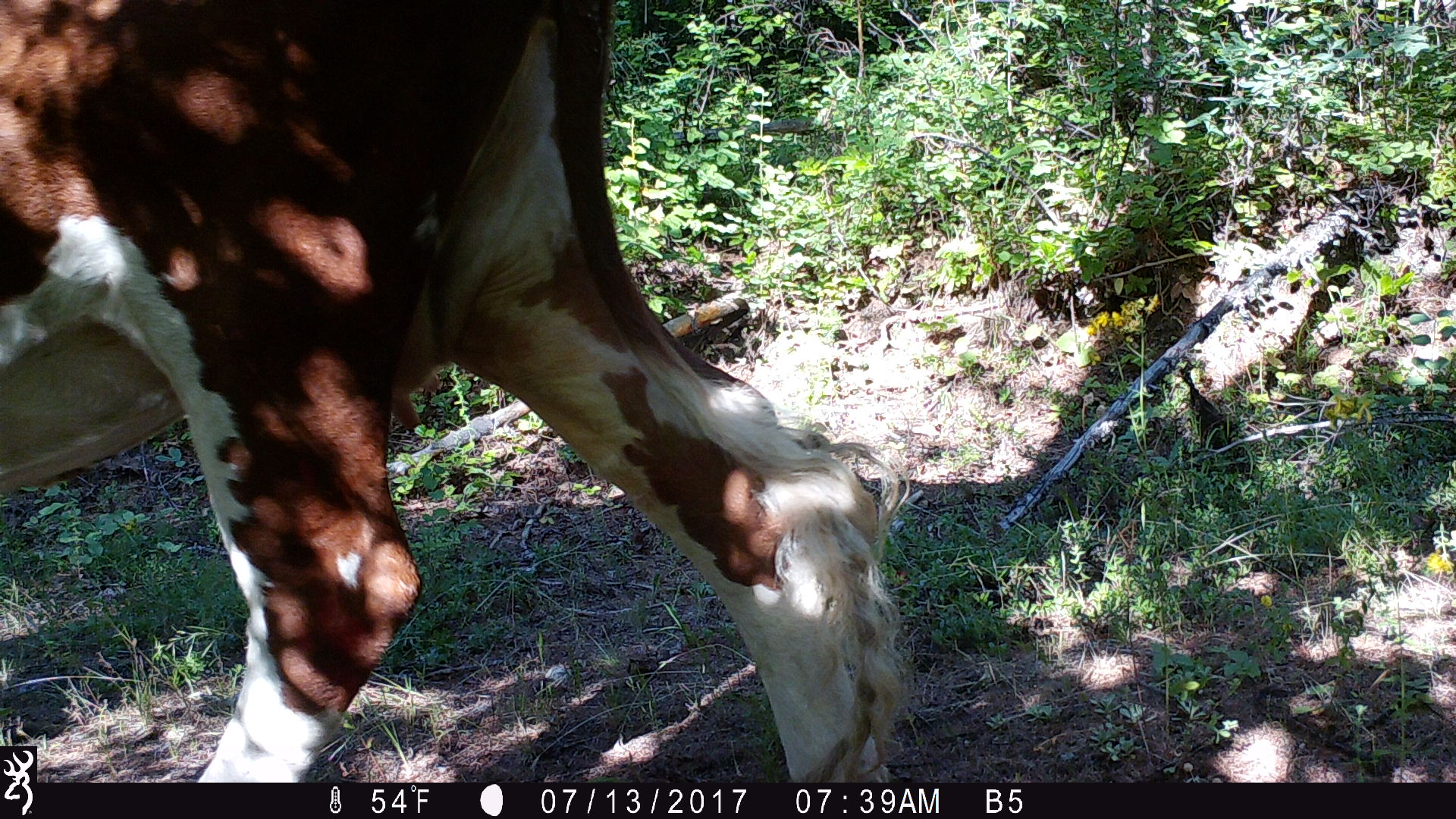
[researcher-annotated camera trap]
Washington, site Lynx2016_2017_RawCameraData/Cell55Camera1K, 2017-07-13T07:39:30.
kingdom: Animalia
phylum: Chordata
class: Mammalia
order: Artiodactyla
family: Bovidae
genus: Bos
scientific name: Bos taurus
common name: domestic cattle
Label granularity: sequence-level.